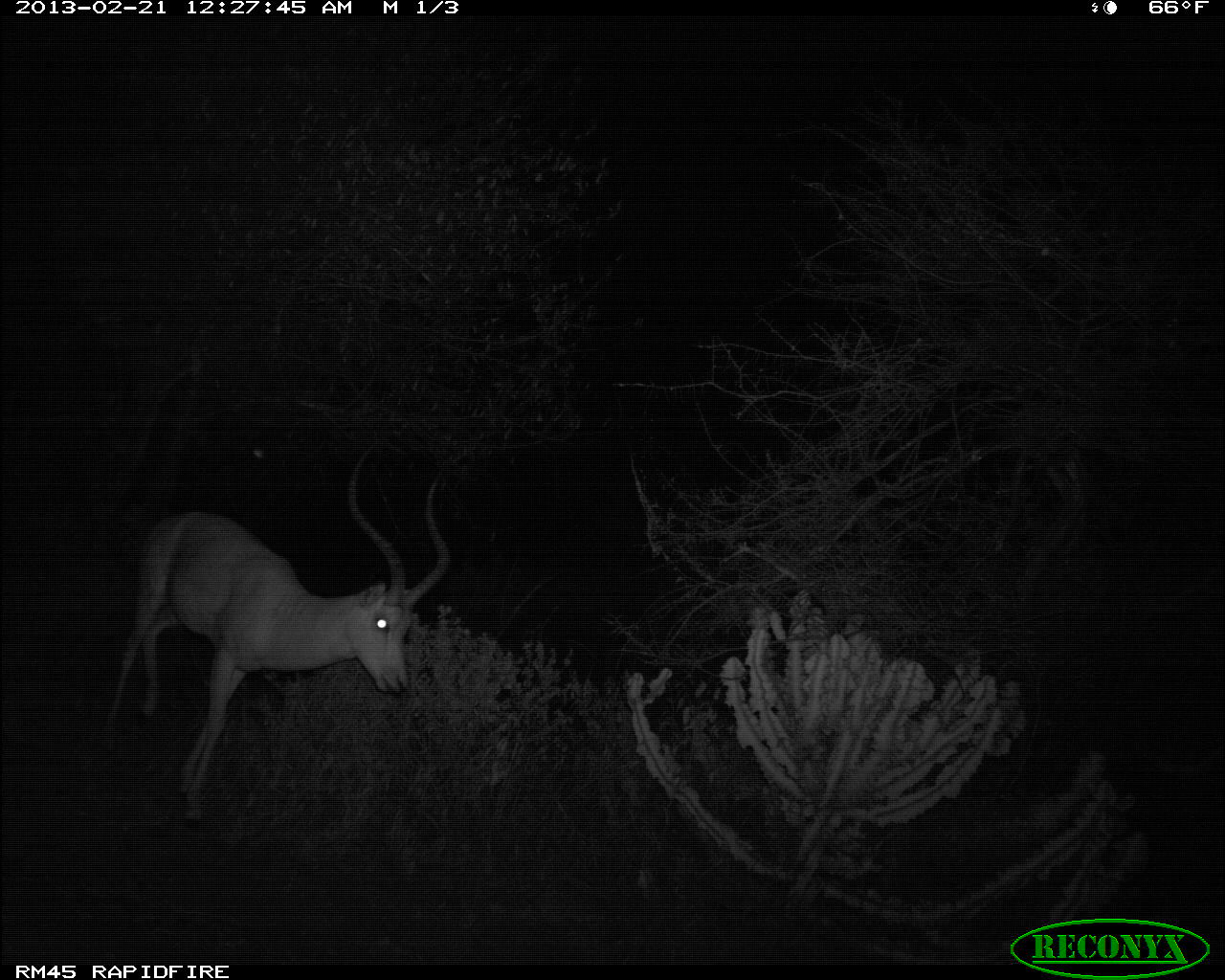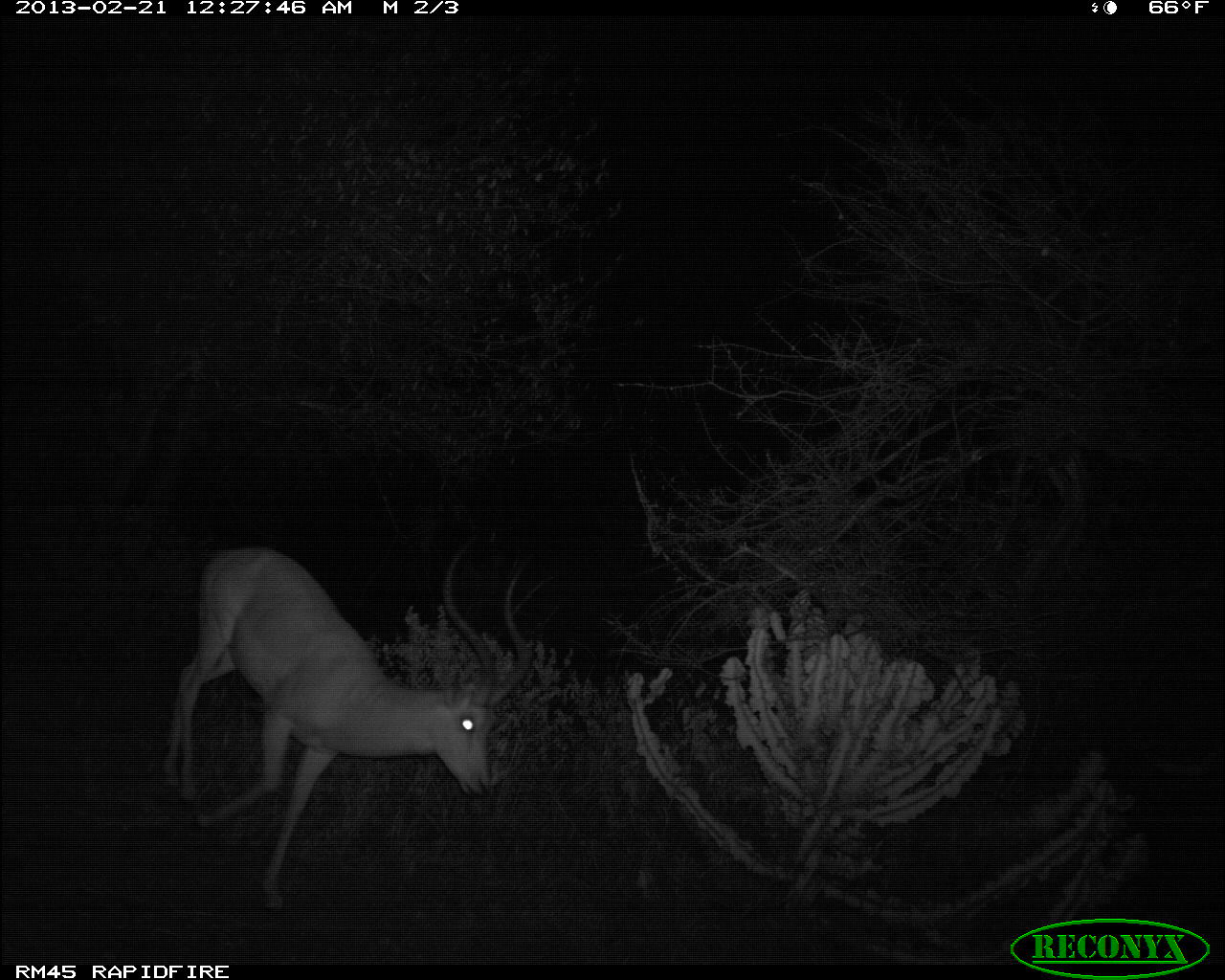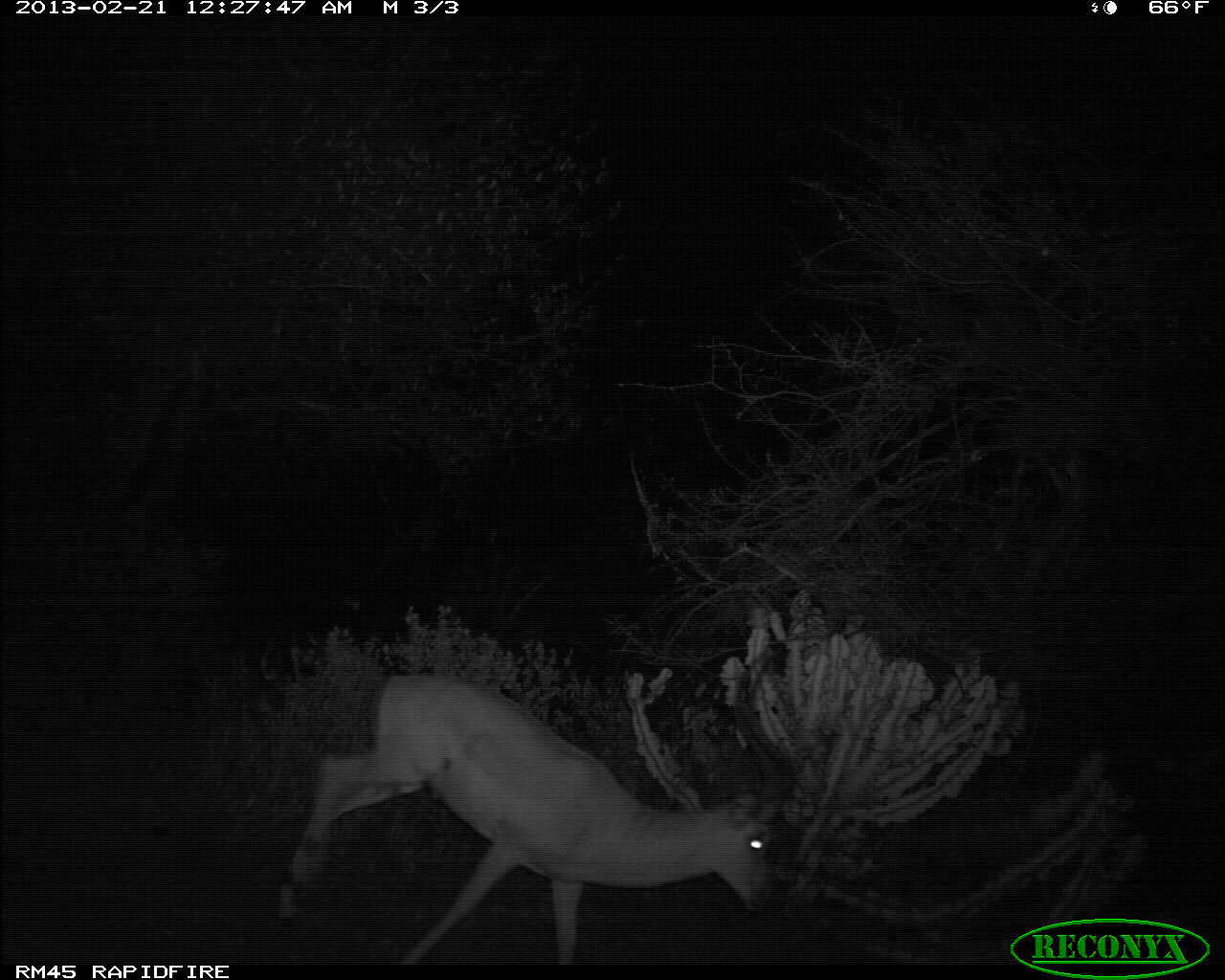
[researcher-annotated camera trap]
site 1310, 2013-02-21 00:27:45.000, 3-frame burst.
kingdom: Animalia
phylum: Chordata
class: Mammalia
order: Artiodactyla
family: Bovidae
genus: Aepyceros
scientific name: Aepyceros melampus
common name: impala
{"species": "Aepyceros melampus (impala)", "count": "1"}